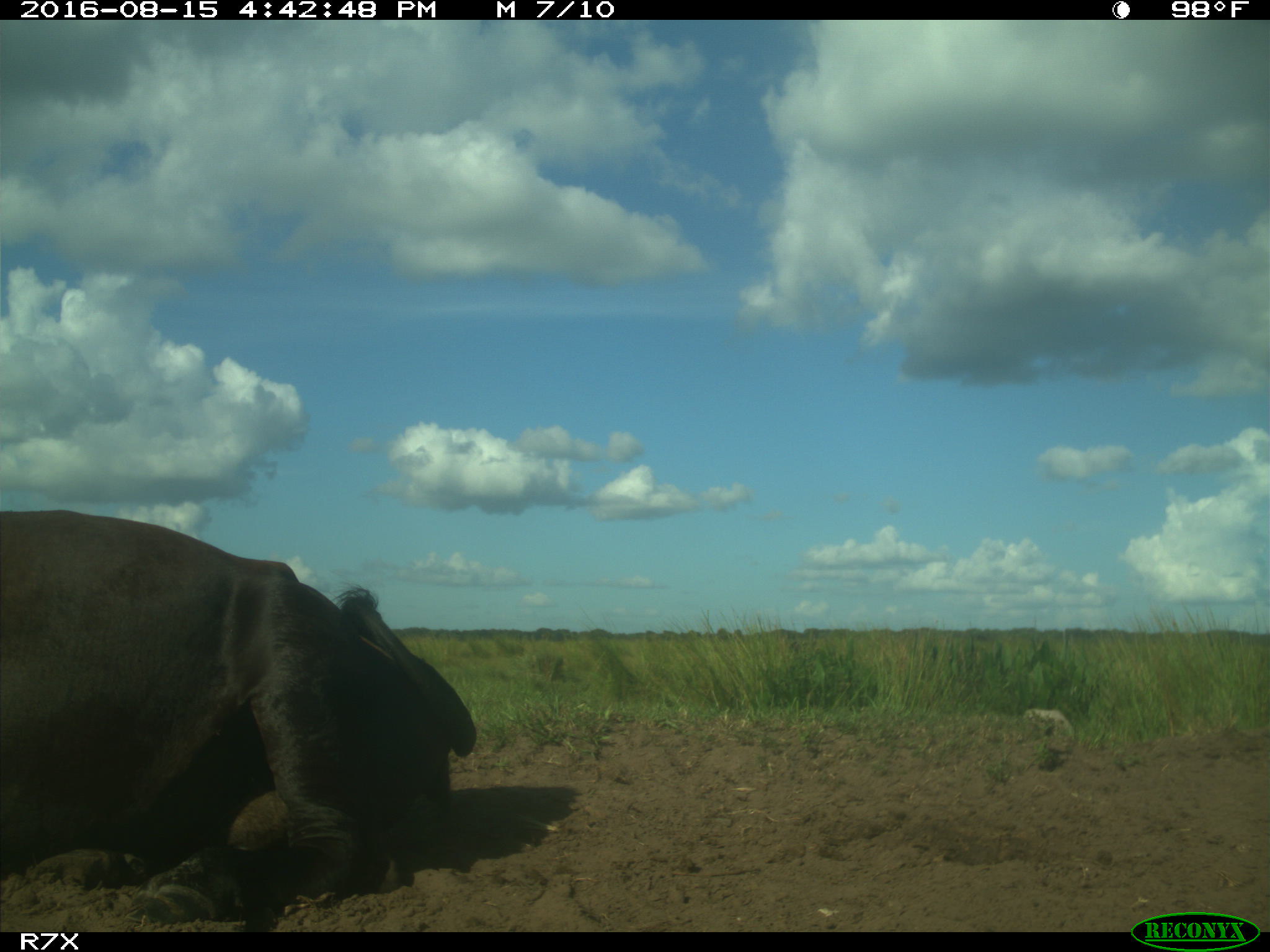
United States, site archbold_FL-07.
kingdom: Animalia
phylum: Chordata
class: Mammalia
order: Artiodactyla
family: Bovidae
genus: Bos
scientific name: Bos taurus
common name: domestic cow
Bos taurus (domestic cow).